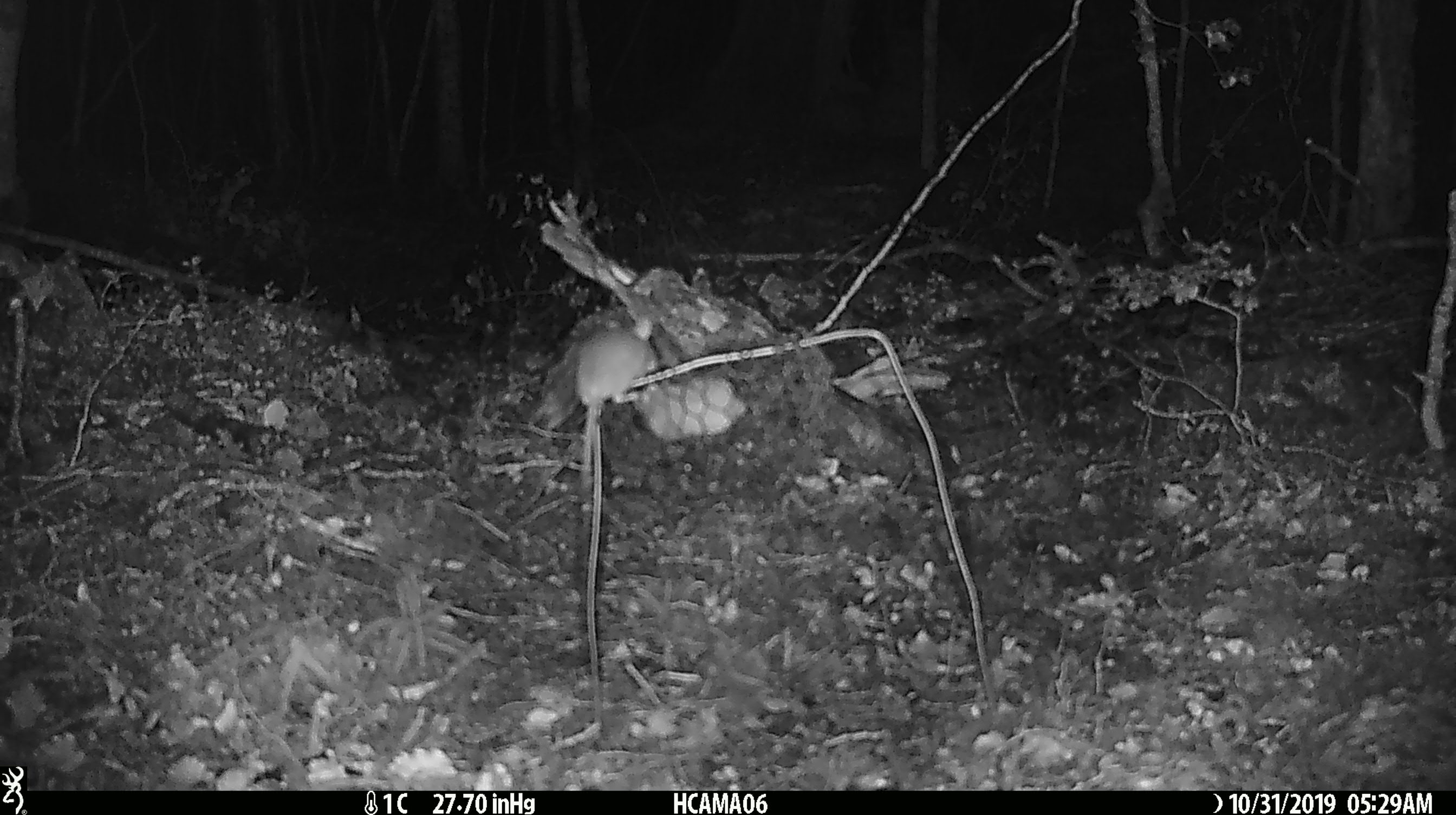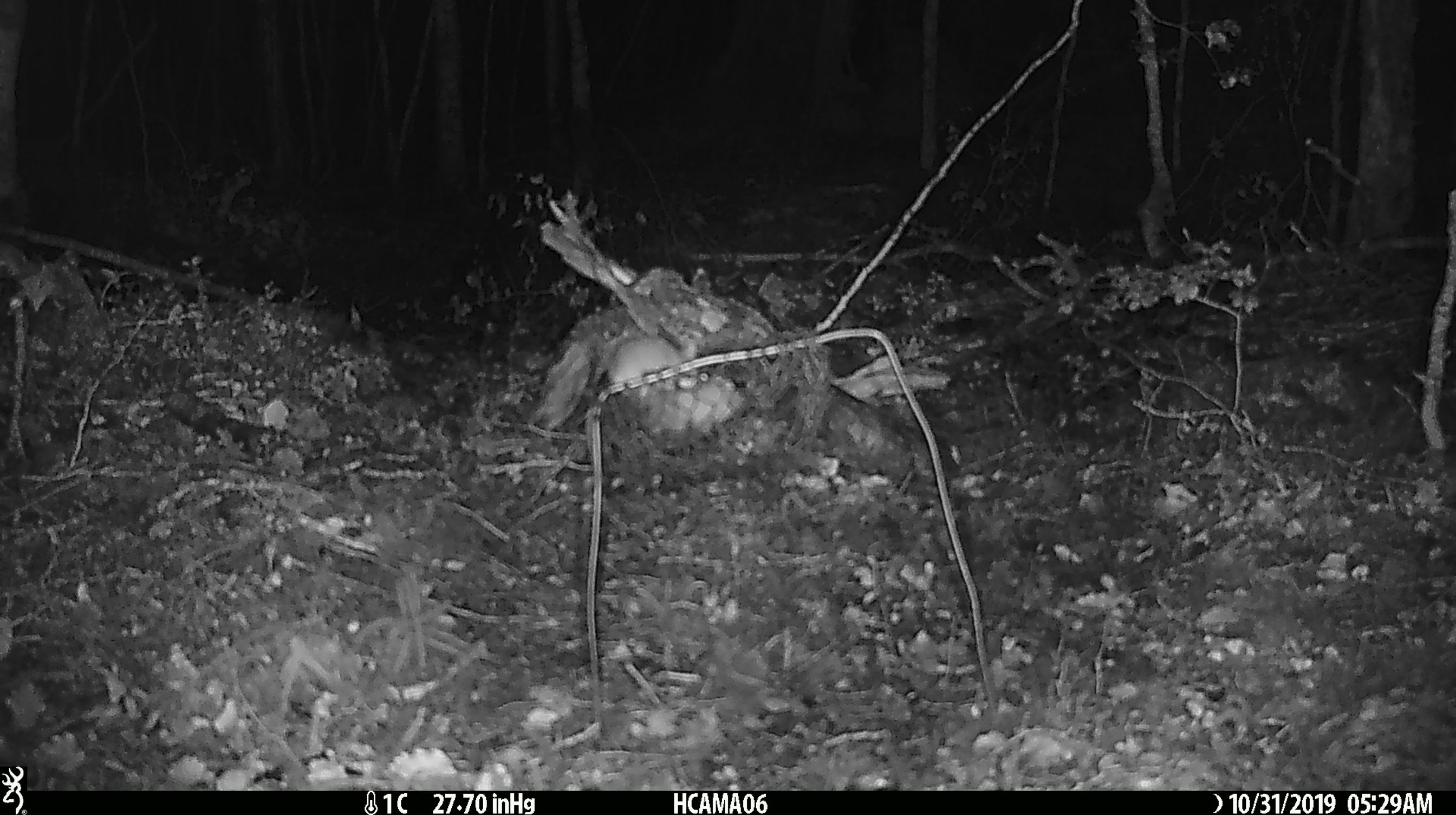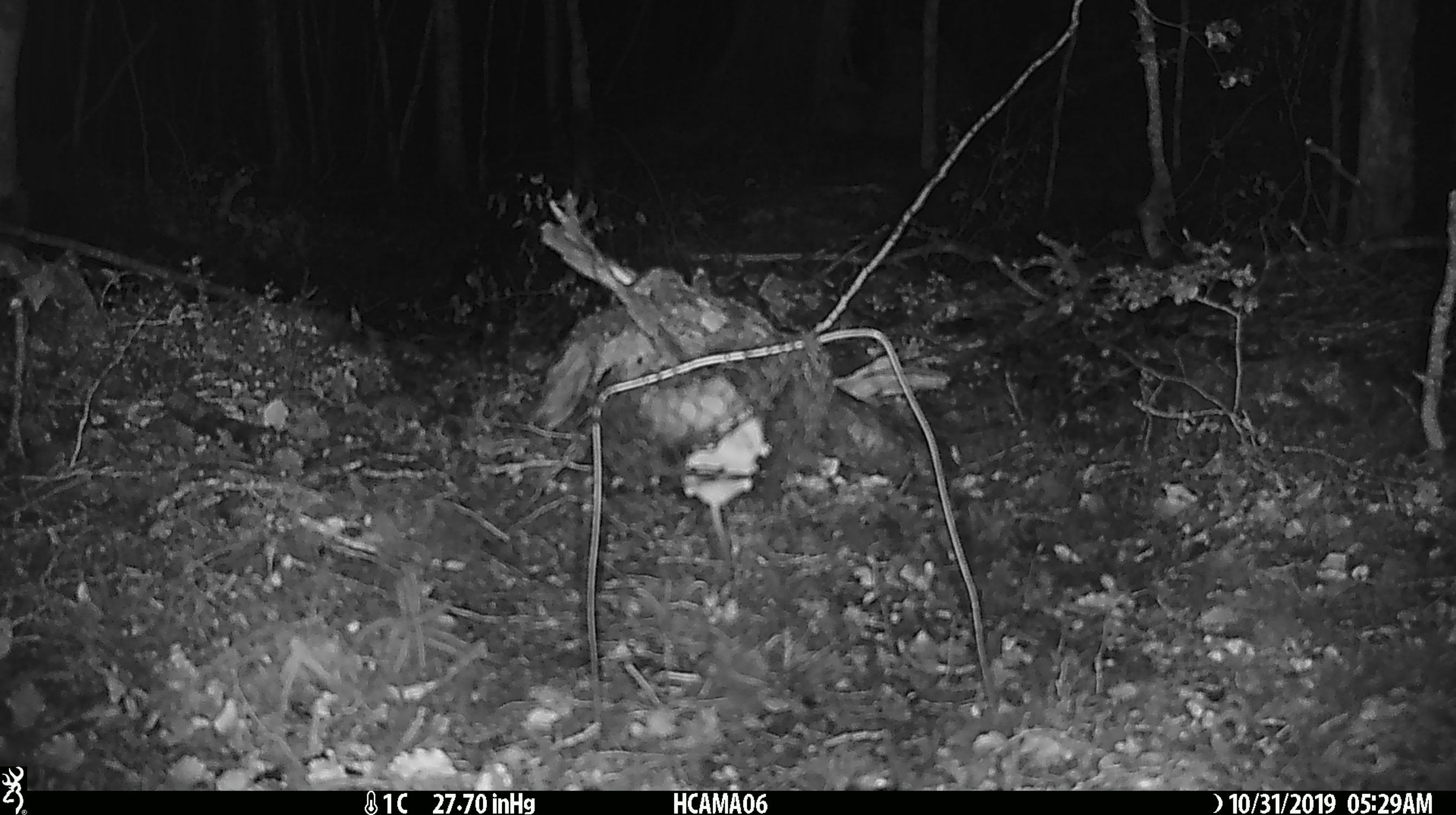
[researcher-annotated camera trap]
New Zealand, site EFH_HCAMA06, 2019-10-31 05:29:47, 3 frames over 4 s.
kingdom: Animalia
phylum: Chordata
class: Mammalia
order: Rodentia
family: Muridae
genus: Mus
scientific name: Mus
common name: mouse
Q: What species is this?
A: Mouse (Mus).